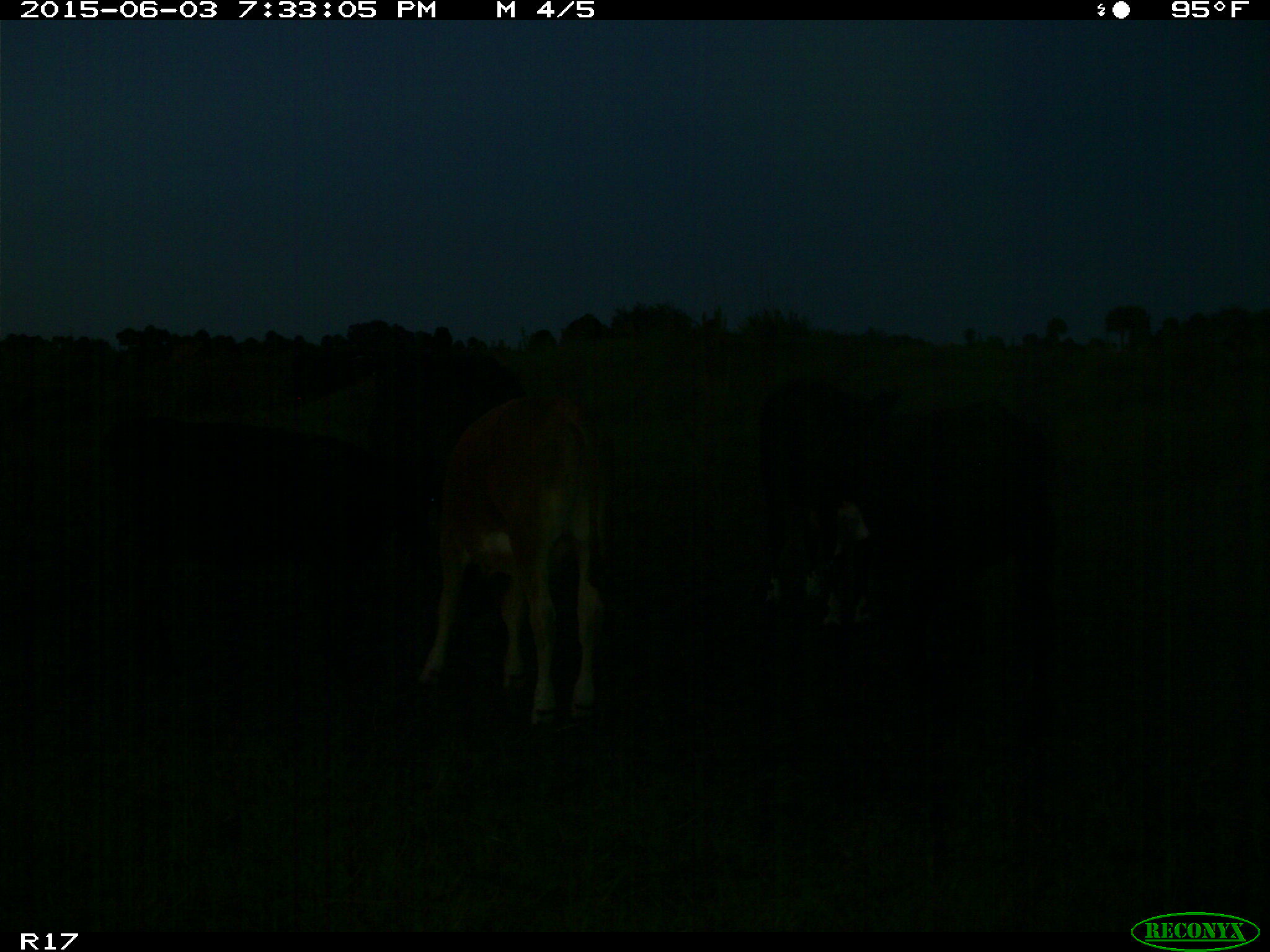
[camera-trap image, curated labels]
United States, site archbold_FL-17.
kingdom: Animalia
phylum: Chordata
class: Mammalia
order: Artiodactyla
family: Bovidae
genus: Bos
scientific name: Bos taurus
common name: domestic cow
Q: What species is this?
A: Bos taurus (domestic cow).